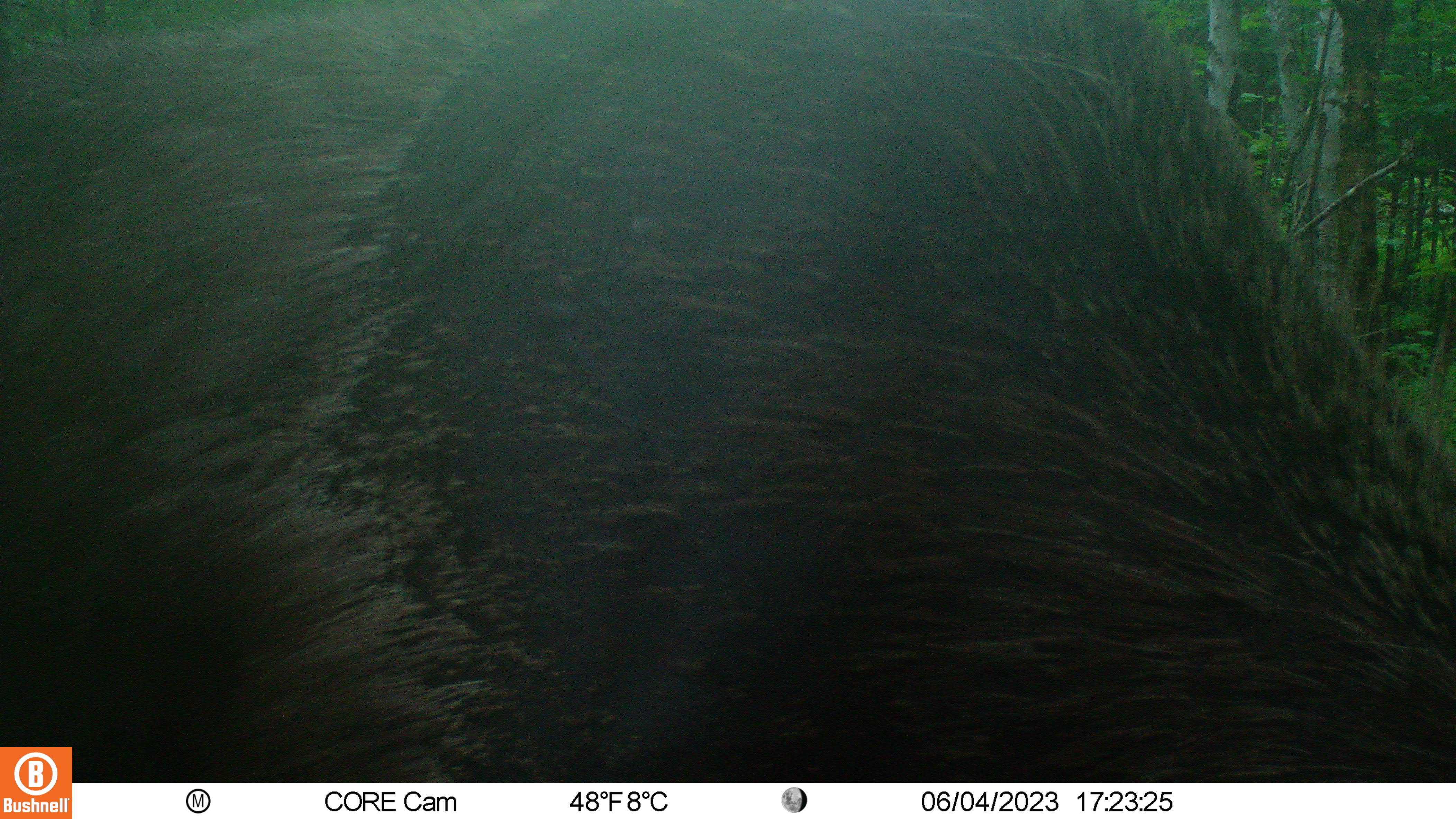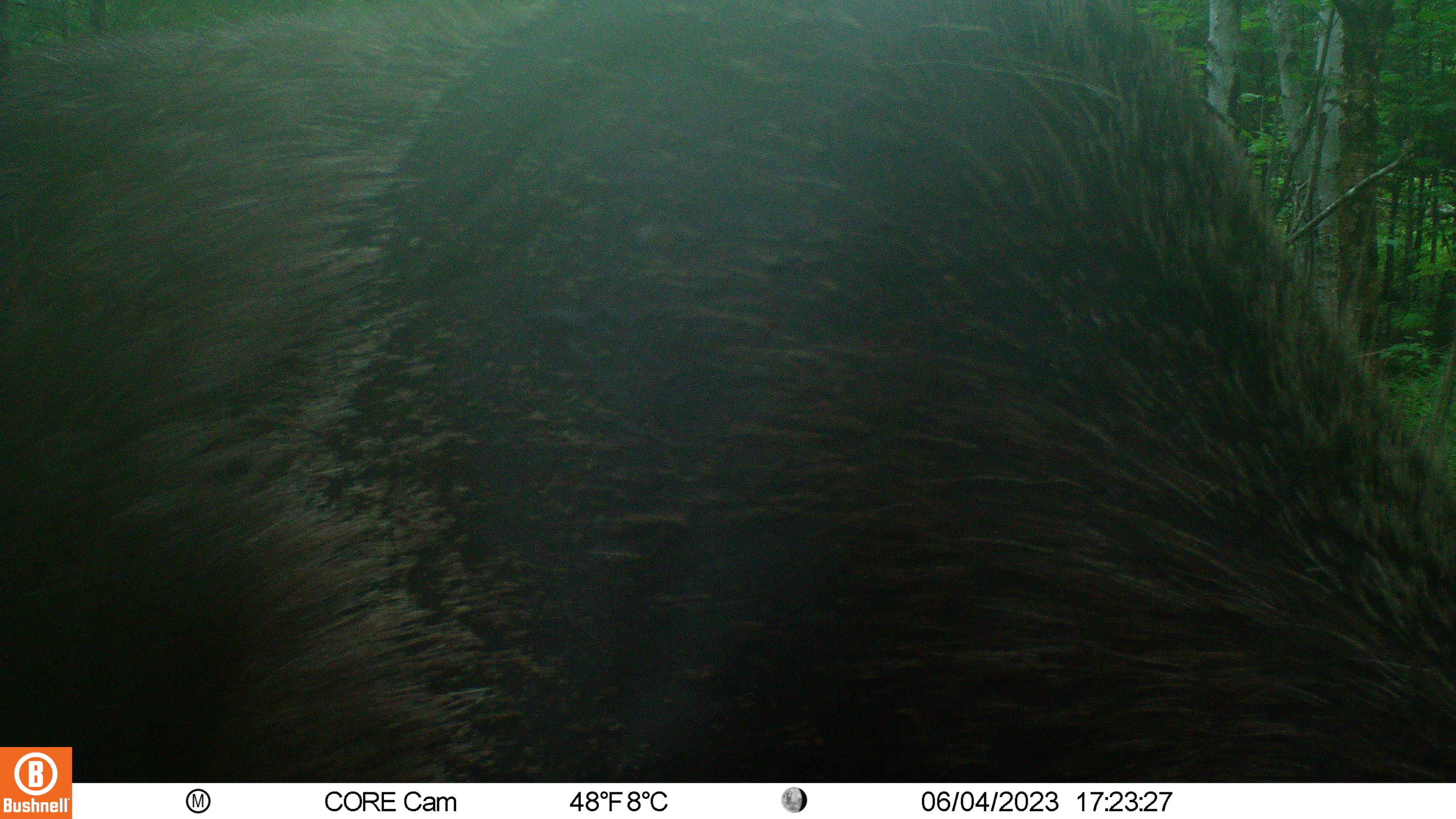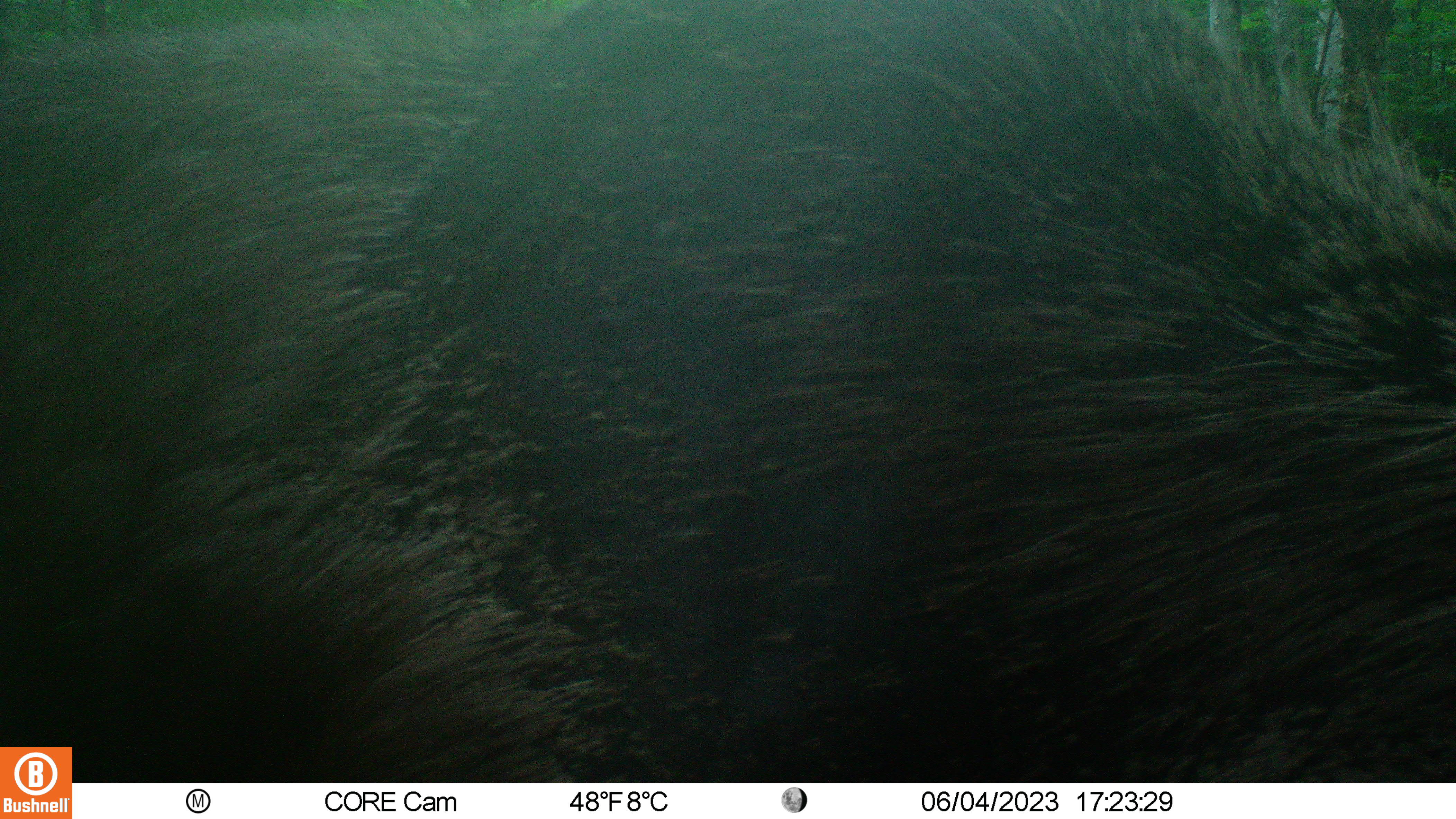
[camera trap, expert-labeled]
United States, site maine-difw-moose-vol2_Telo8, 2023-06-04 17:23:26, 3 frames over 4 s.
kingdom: Animalia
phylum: Chordata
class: Mammalia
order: Artiodactyla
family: Cervidae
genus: Alces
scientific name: Alces alces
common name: moose